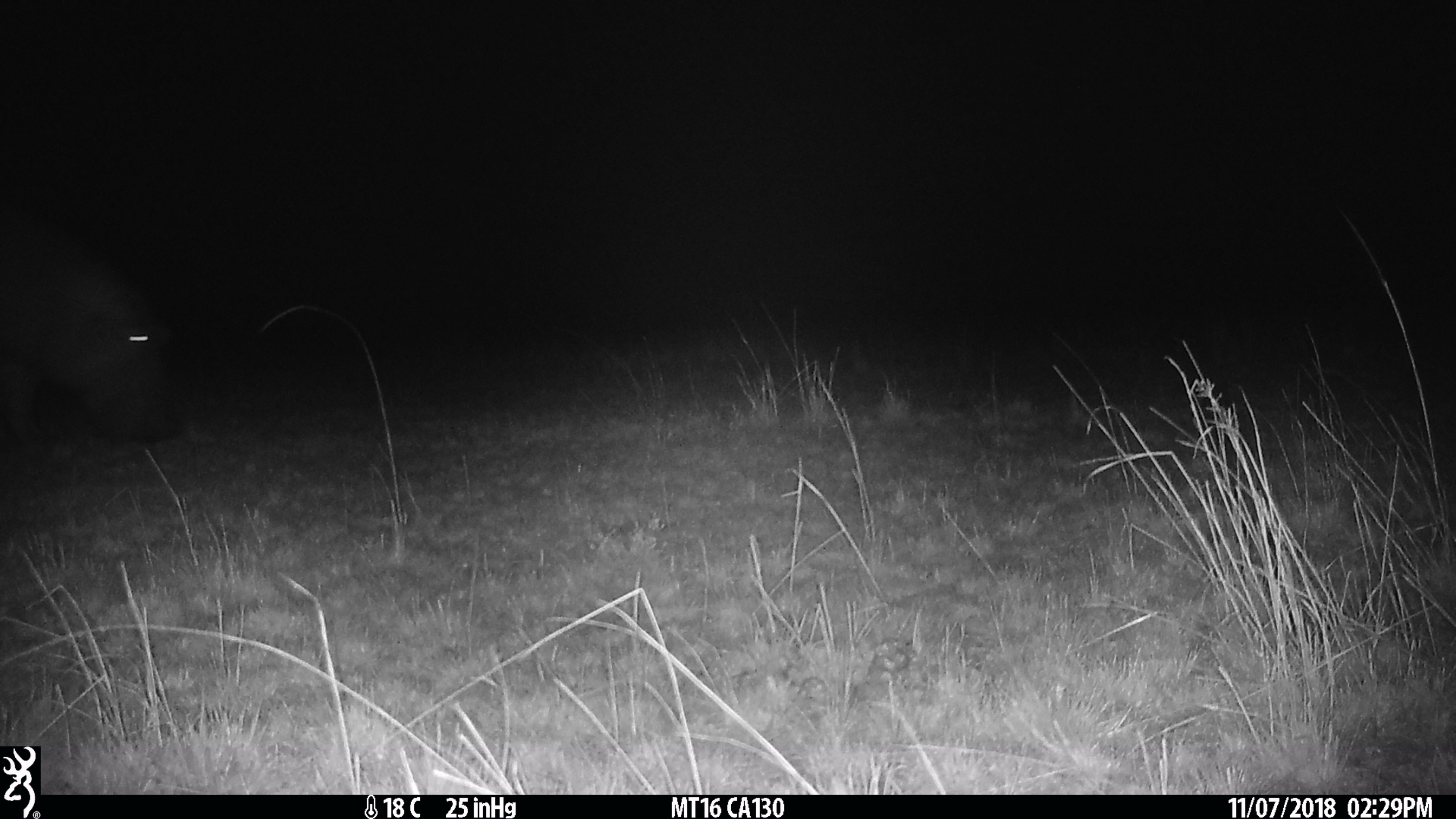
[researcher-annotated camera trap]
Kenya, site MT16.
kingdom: Animalia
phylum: Chordata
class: Mammalia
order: Artiodactyla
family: Hippopotamidae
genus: Hippopotamus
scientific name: Hippopotamus amphibius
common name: hippopotamus